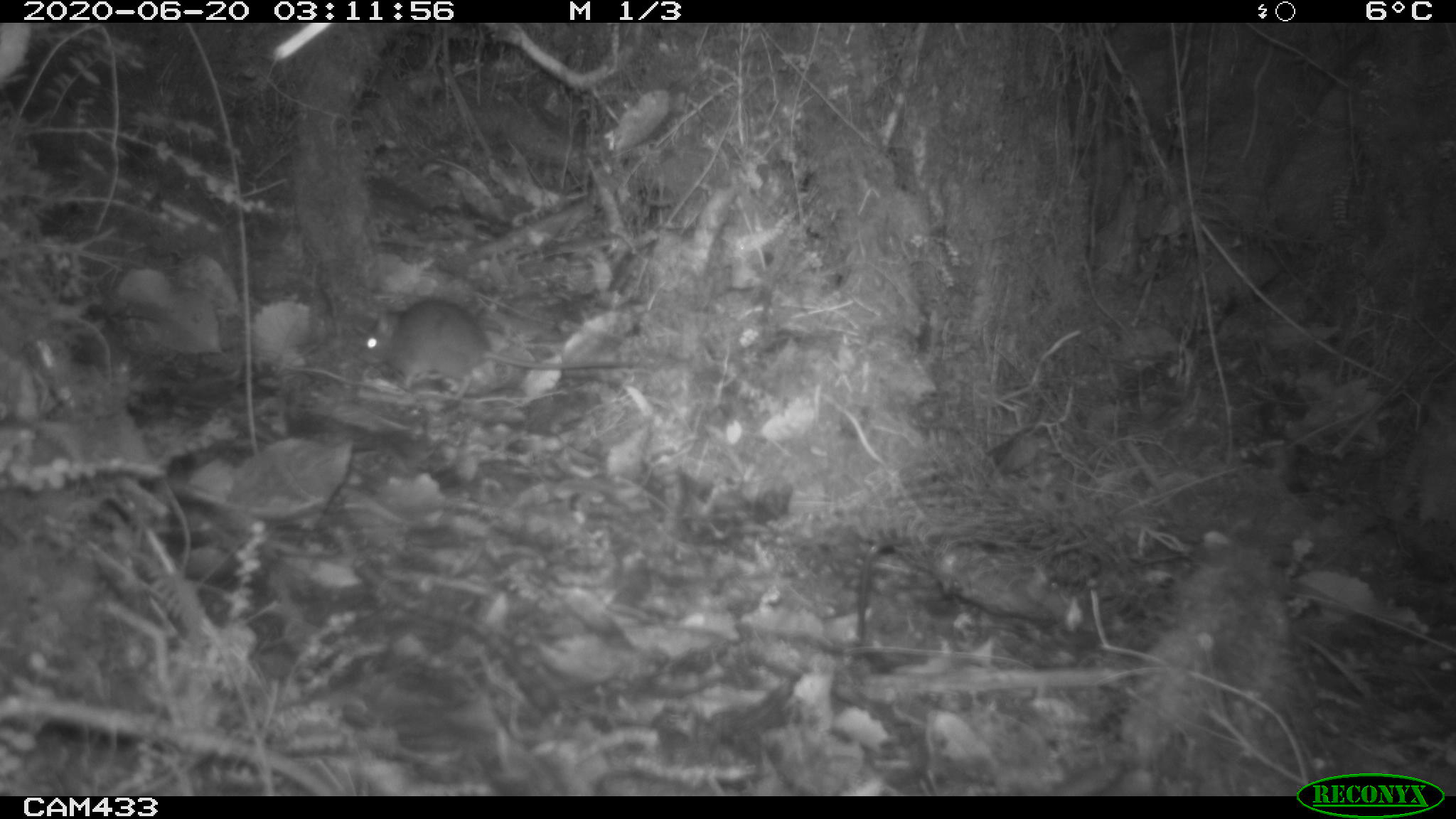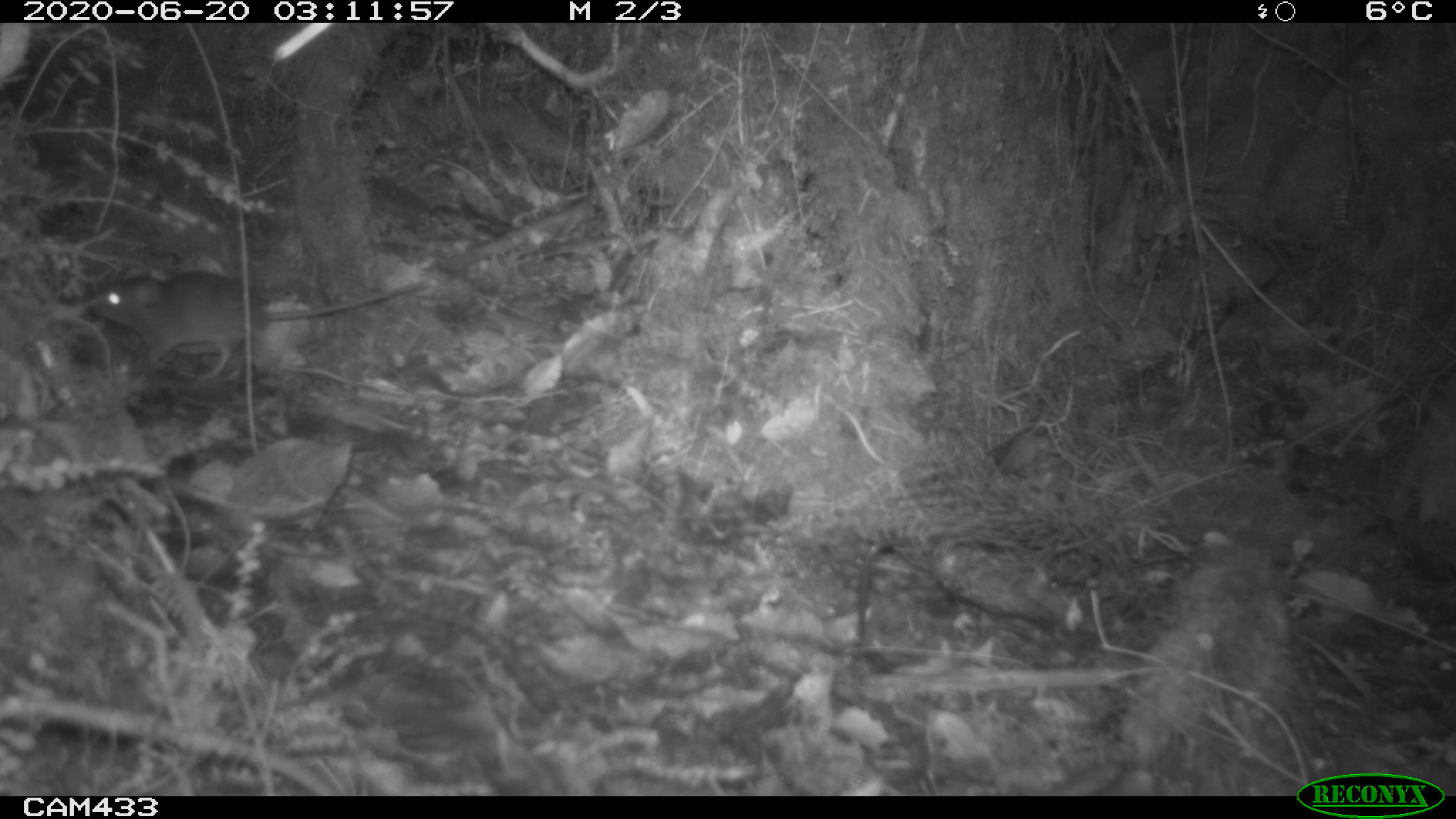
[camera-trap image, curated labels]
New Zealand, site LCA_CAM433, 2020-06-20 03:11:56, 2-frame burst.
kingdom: Animalia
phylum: Chordata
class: Mammalia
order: Rodentia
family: Muridae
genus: Rattus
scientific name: Rattus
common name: rat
Rat (Rattus).